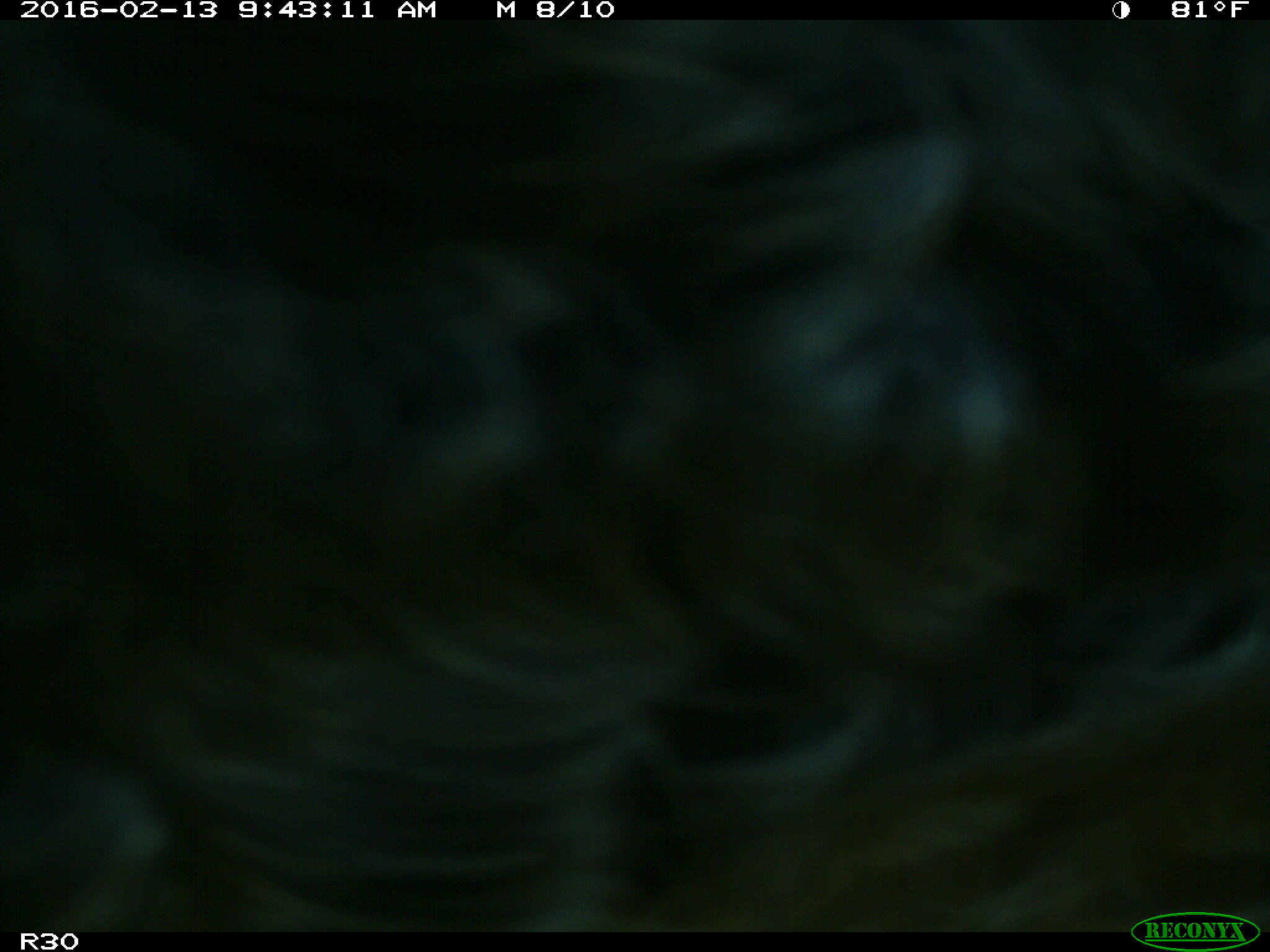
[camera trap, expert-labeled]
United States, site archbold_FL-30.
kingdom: Animalia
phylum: Chordata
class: Mammalia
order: Artiodactyla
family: Bovidae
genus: Bos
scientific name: Bos taurus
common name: domestic cow